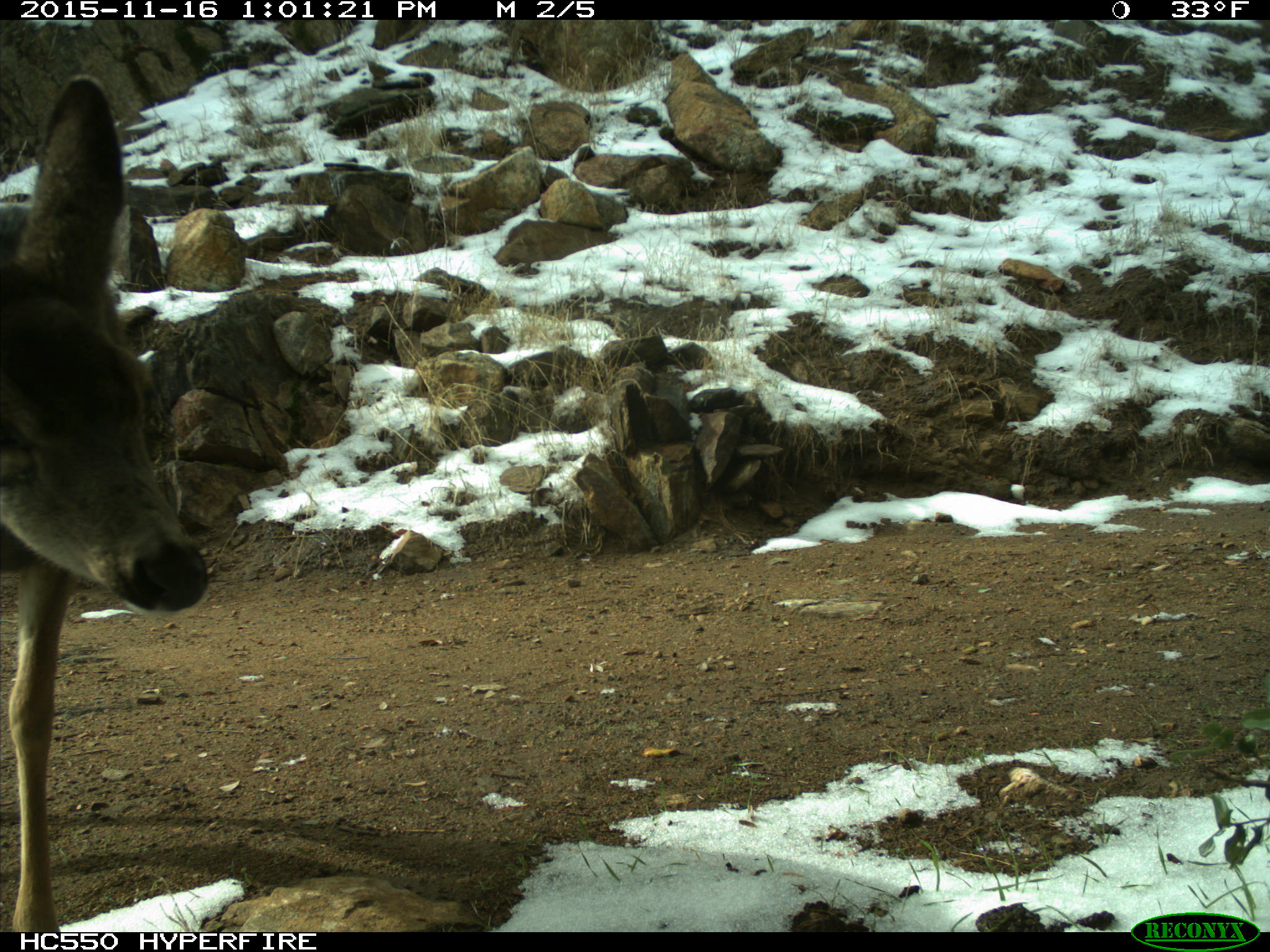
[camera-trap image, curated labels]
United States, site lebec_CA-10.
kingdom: Animalia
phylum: Chordata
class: Mammalia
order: Artiodactyla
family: Cervidae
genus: Odocoileus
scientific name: Odocoileus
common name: deer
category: unidentified deer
Unidentified deer (deer) (Odocoileus).